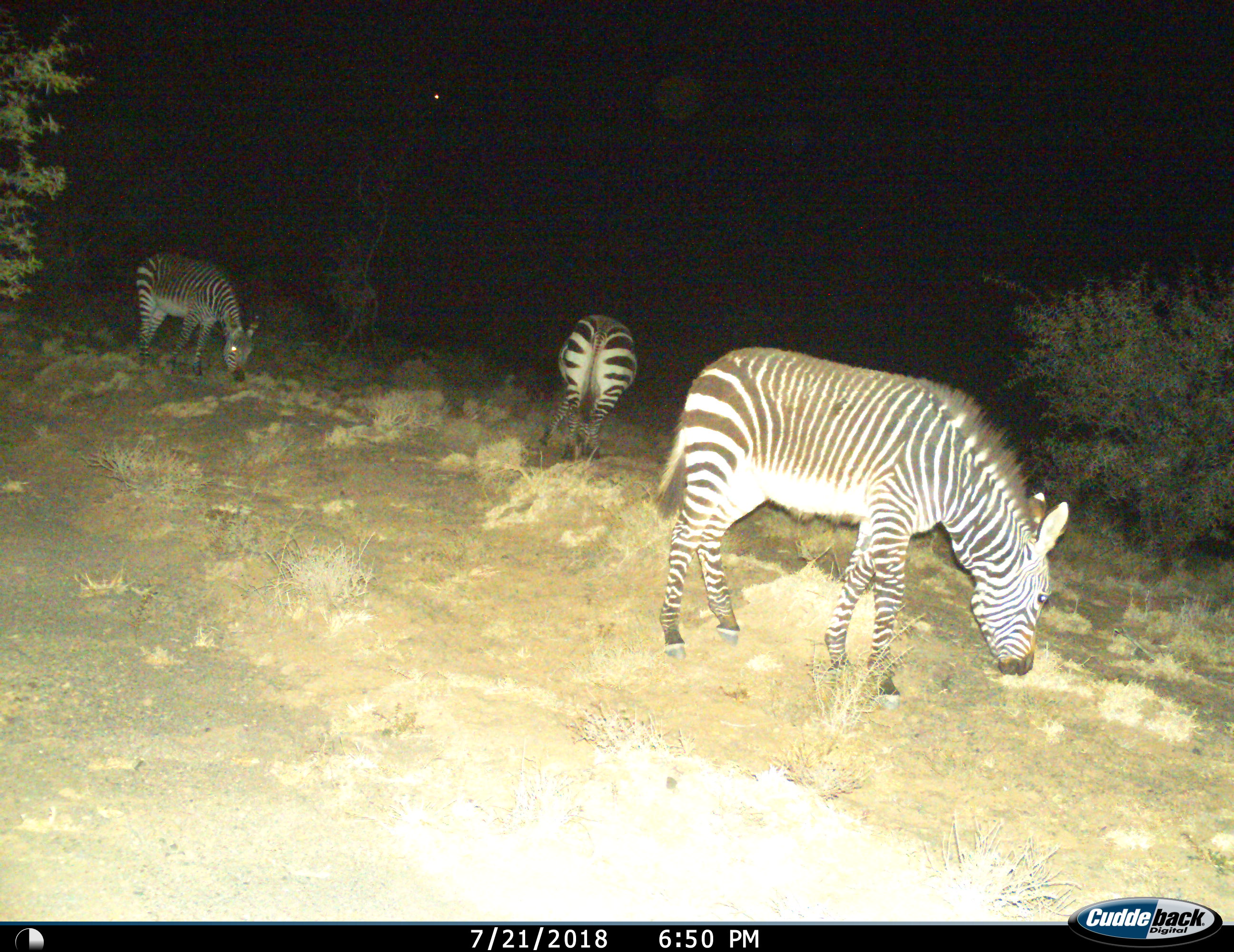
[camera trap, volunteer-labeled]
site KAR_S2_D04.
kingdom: Animalia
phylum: Chordata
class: Mammalia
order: Perissodactyla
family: Equidae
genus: Equus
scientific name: Equus zebra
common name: mountain zebra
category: zebramountain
Zebramountain (mountain zebra) (Equus zebra), count 3. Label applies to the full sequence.